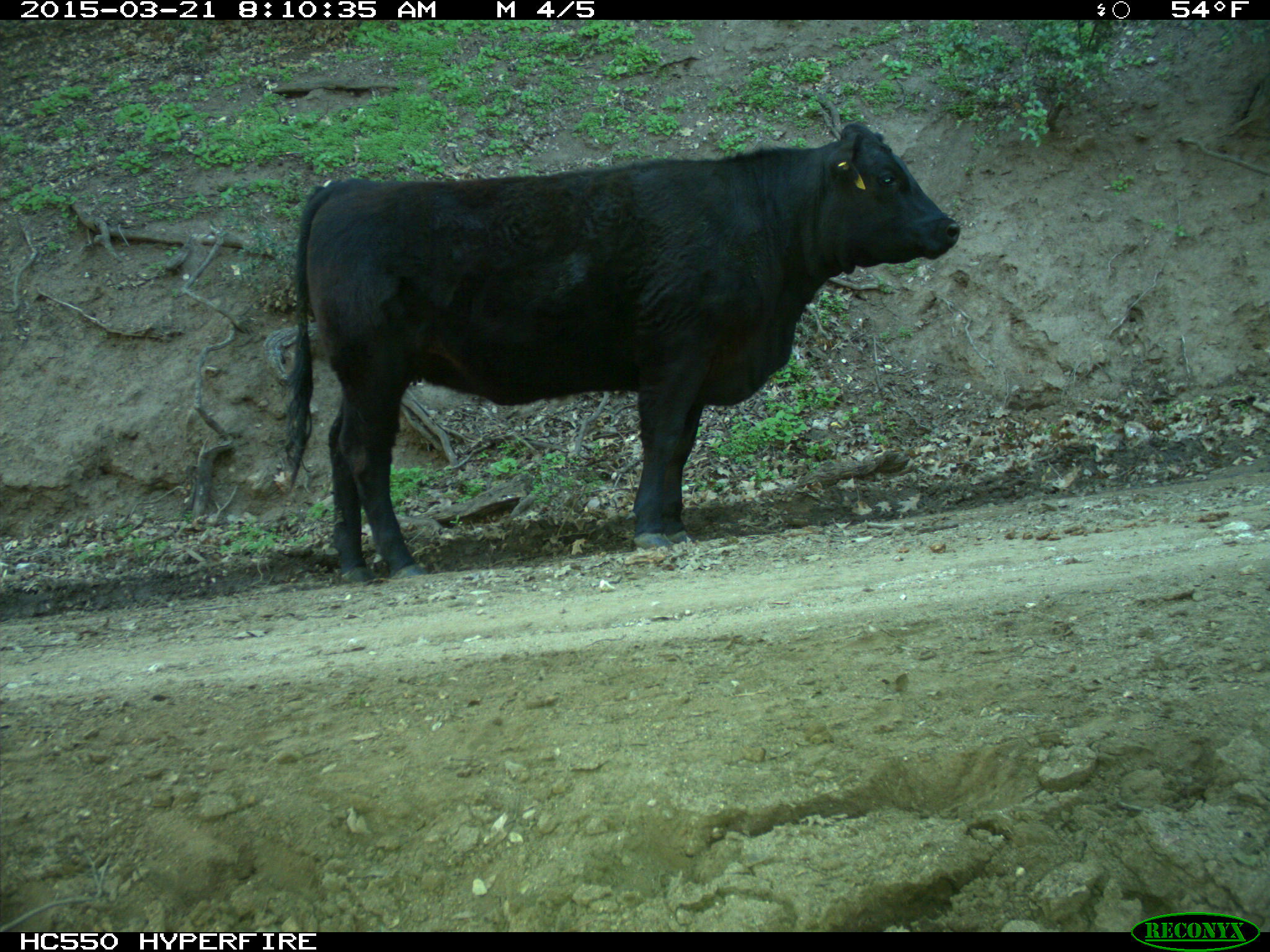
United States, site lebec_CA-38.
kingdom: Animalia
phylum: Chordata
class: Mammalia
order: Artiodactyla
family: Bovidae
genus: Bos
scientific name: Bos taurus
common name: domestic cow